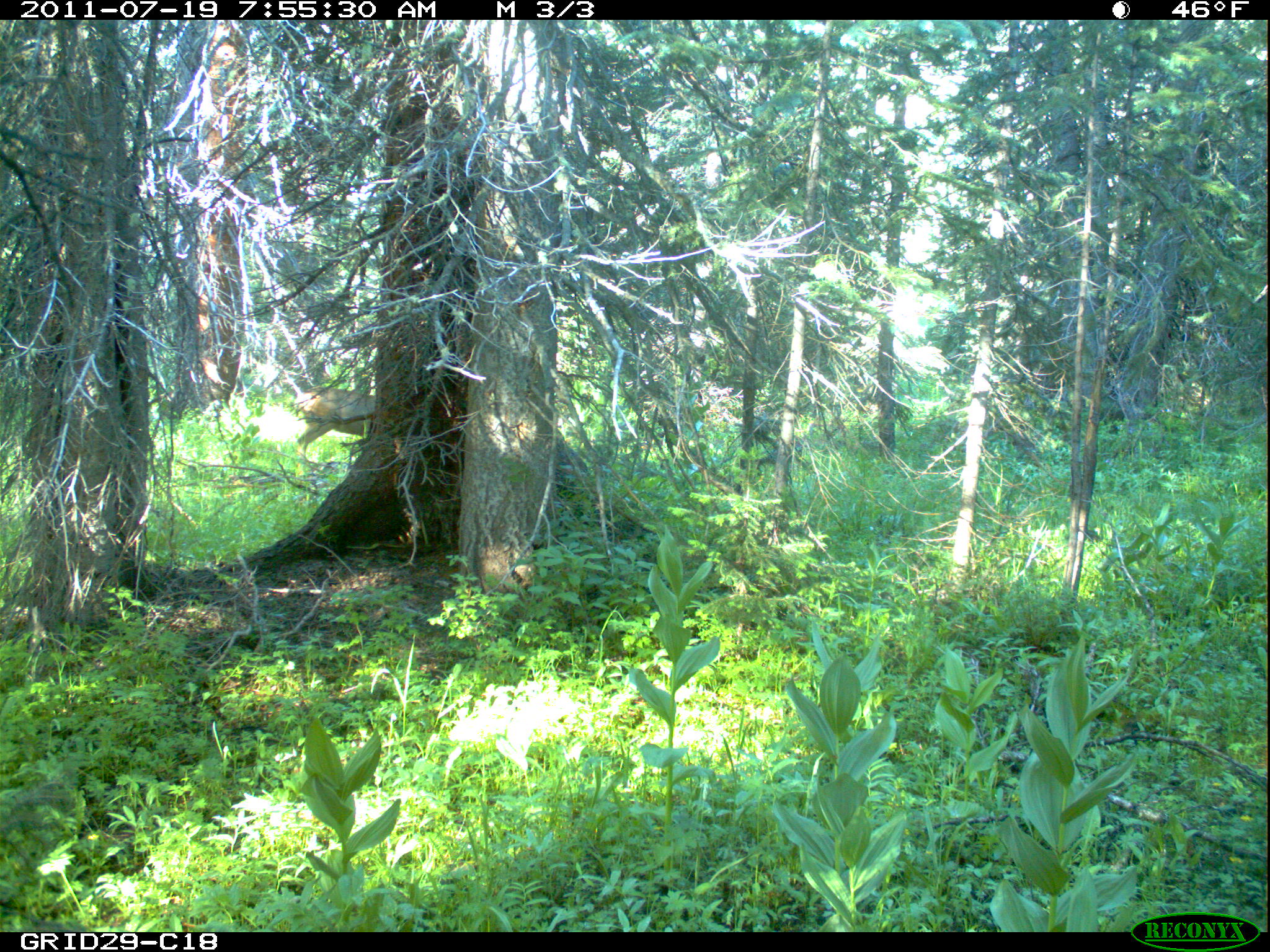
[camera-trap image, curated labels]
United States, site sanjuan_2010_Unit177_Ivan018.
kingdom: Animalia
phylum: Chordata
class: Mammalia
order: Artiodactyla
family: Cervidae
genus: Odocoileus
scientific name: Odocoileus hemionus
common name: mule deer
Odocoileus hemionus (mule deer).